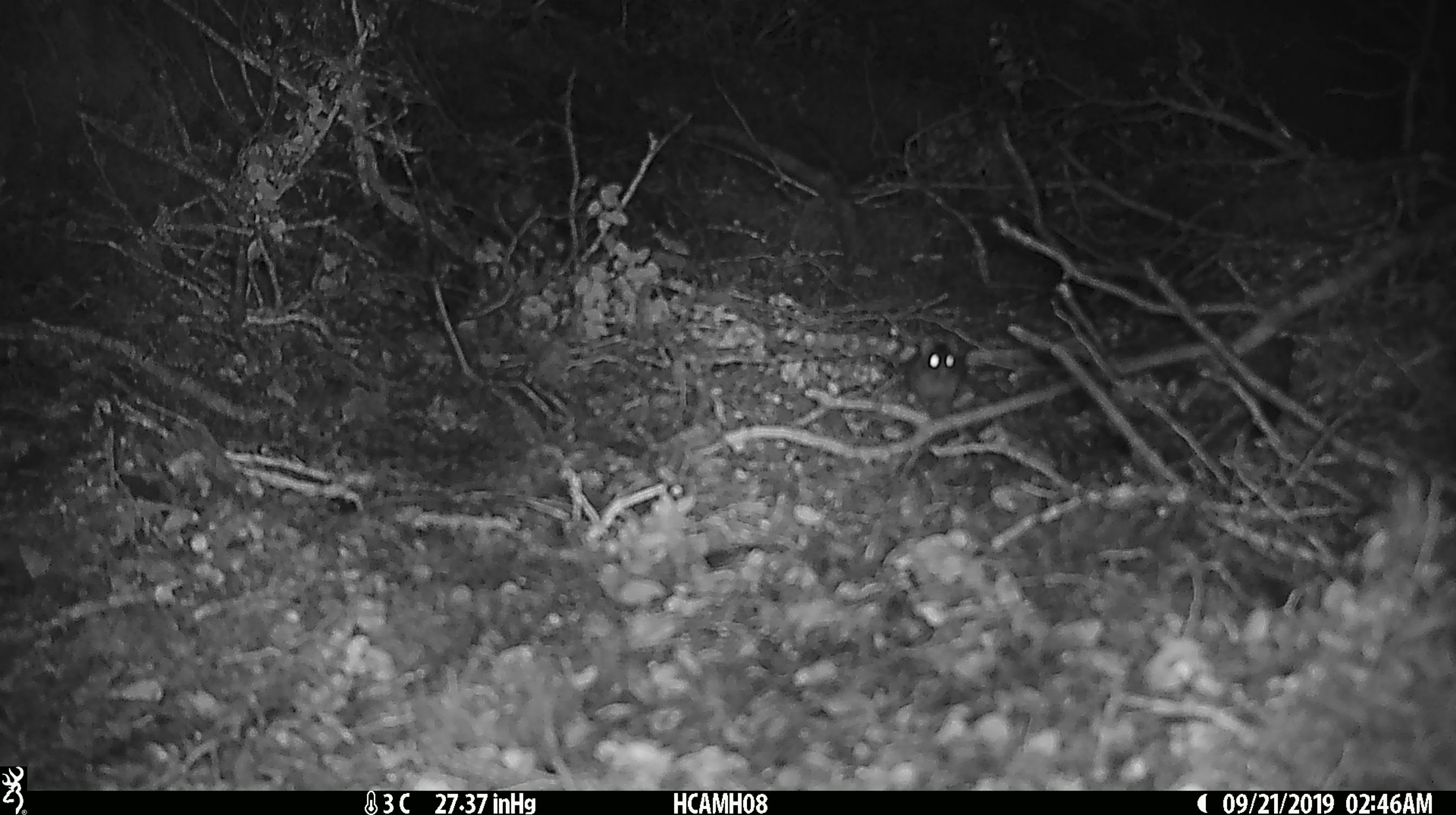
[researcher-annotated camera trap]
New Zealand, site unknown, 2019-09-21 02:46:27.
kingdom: Animalia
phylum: Chordata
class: Mammalia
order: Rodentia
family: Muridae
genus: Mus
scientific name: Mus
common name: mouse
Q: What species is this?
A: Mouse (Mus).